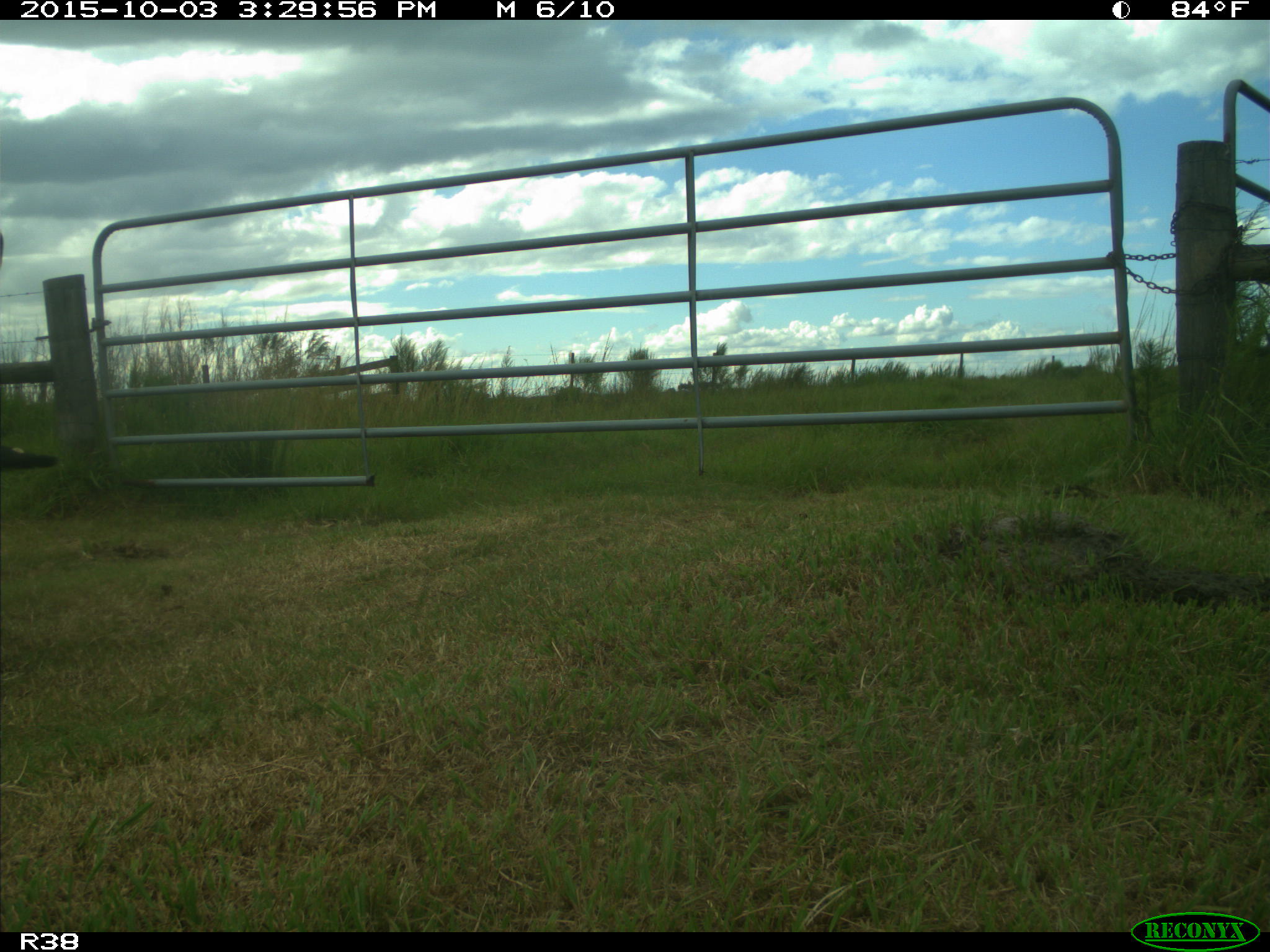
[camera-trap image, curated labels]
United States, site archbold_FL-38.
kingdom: Animalia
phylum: Chordata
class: Mammalia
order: Artiodactyla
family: Bovidae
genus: Bos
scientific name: Bos taurus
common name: domestic cow